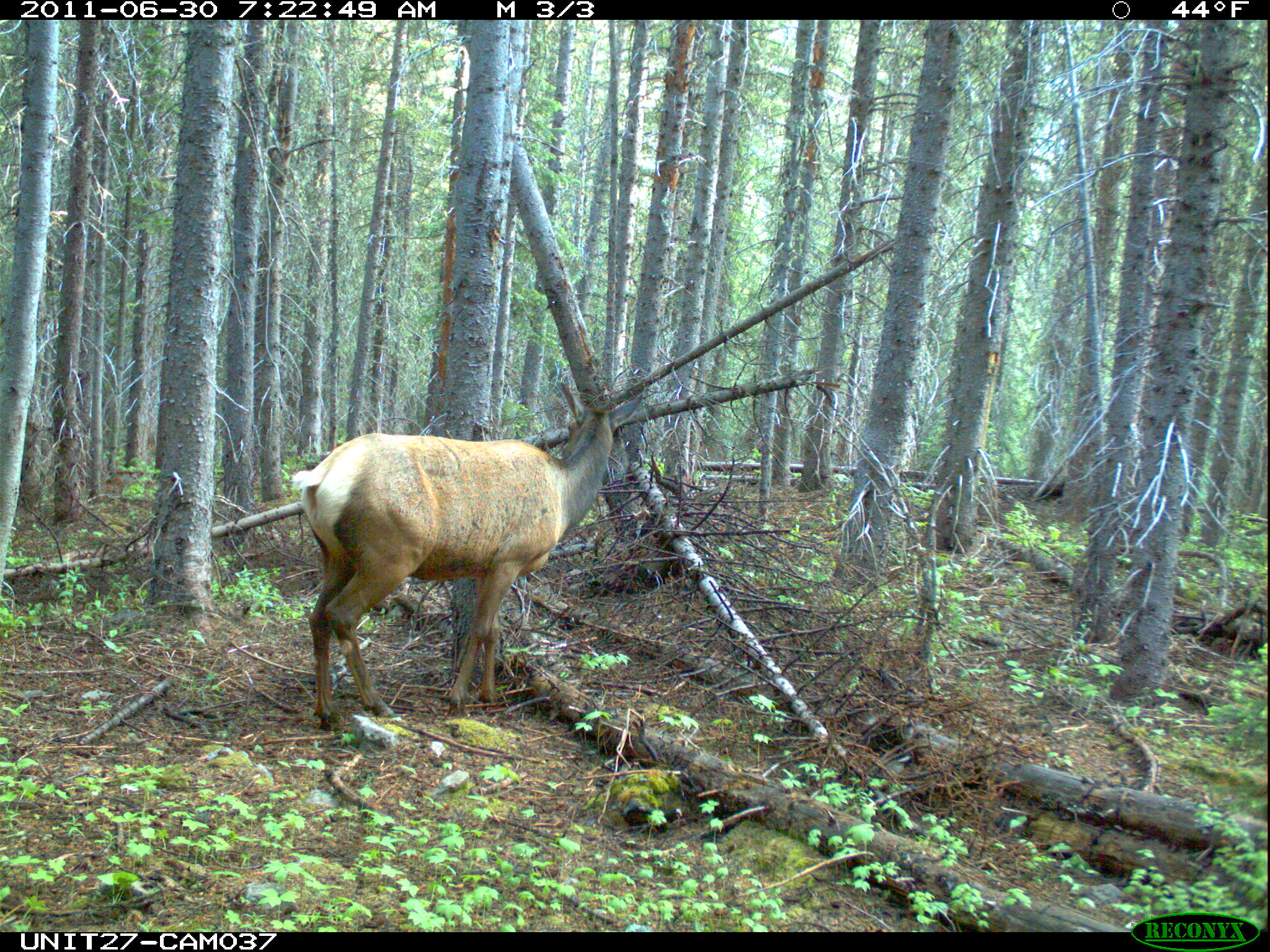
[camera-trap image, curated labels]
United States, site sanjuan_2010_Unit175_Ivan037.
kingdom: Animalia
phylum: Chordata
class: Mammalia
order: Artiodactyla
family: Cervidae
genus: Cervus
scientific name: Cervus elaphus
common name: red deer